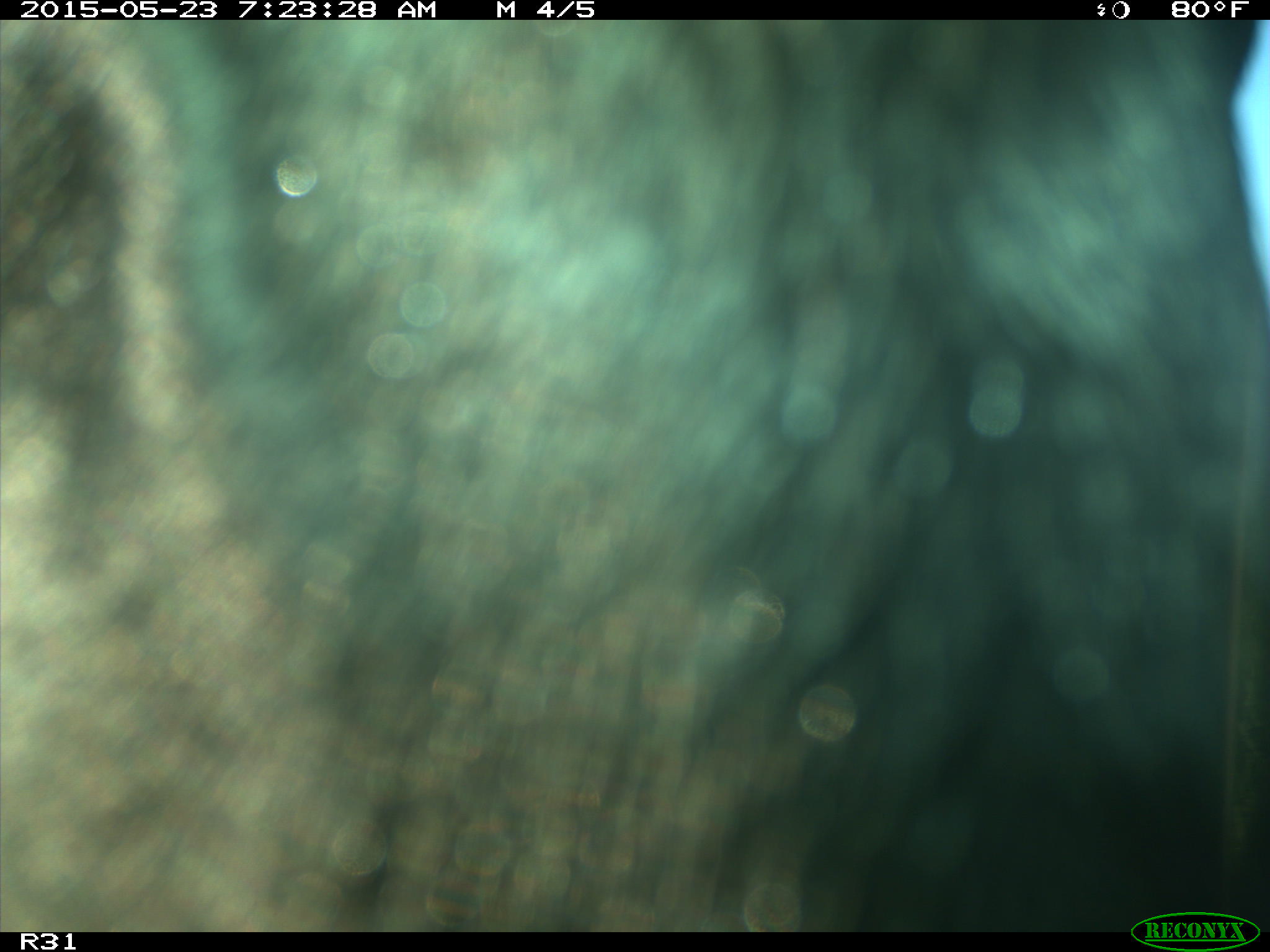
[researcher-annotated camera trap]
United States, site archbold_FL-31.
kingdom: Animalia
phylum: Chordata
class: Mammalia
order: Artiodactyla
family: Bovidae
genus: Bos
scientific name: Bos taurus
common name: domestic cow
Bos taurus (domestic cow).